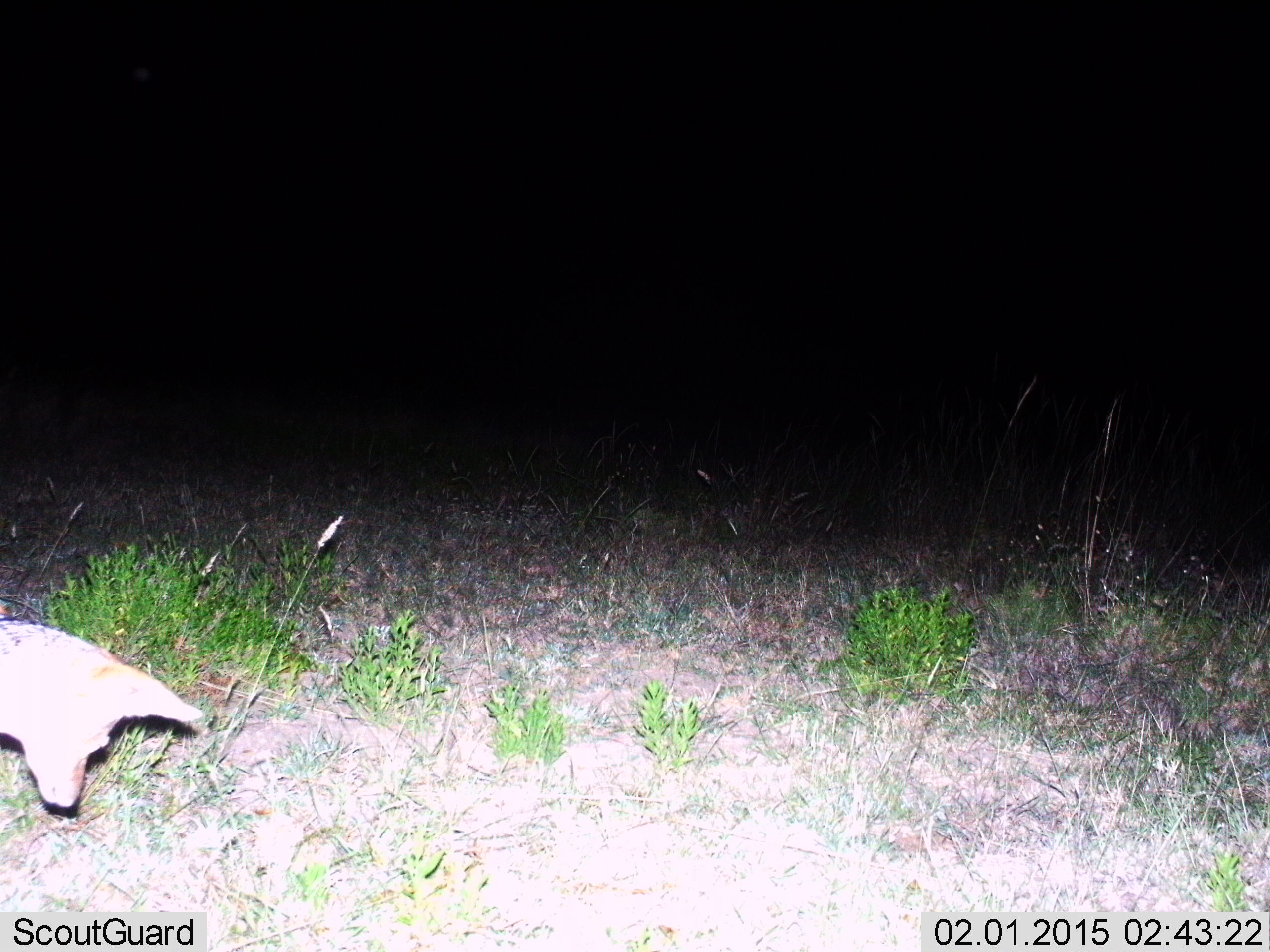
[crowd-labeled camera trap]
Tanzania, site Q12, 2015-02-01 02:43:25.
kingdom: Animalia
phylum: Chordata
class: Mammalia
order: Carnivora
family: Canidae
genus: Lupulella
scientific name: Lupulella mesomelas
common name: black-backed jackal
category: jackal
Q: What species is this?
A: Jackal (black-backed jackal) (Lupulella mesomelas).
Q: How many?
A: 1.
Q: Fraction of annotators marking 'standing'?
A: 100%.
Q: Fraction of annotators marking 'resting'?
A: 0%.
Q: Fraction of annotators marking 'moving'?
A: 0%.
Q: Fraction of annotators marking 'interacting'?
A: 0%.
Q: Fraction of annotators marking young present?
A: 0%.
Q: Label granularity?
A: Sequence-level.